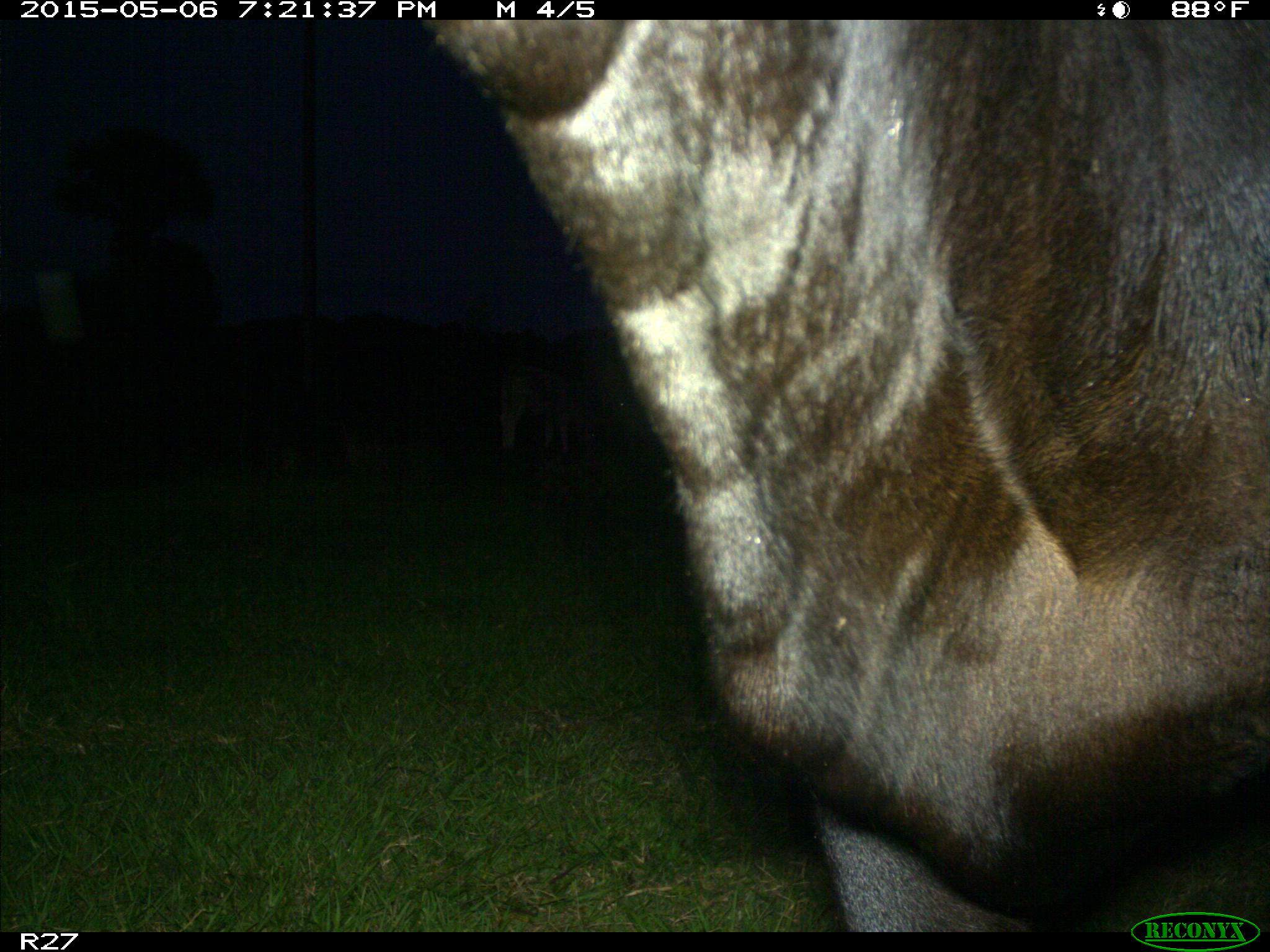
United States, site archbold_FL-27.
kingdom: Animalia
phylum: Chordata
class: Mammalia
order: Artiodactyla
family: Bovidae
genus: Bos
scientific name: Bos taurus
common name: domestic cow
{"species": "Bos taurus (domestic cow)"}